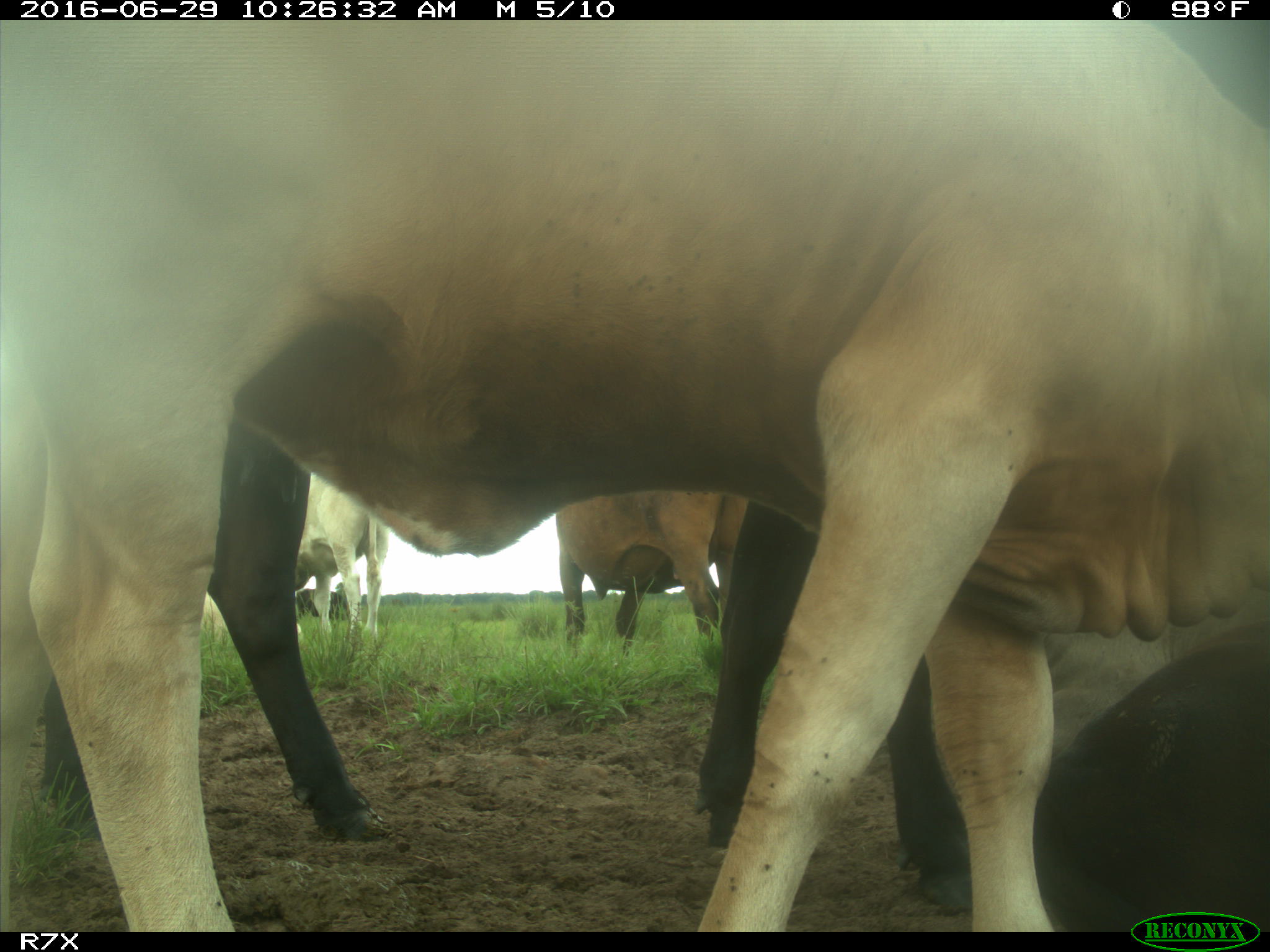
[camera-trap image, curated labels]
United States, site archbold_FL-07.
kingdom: Animalia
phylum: Chordata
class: Mammalia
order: Artiodactyla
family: Bovidae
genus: Bos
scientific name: Bos taurus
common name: domestic cow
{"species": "Bos taurus (domestic cow)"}